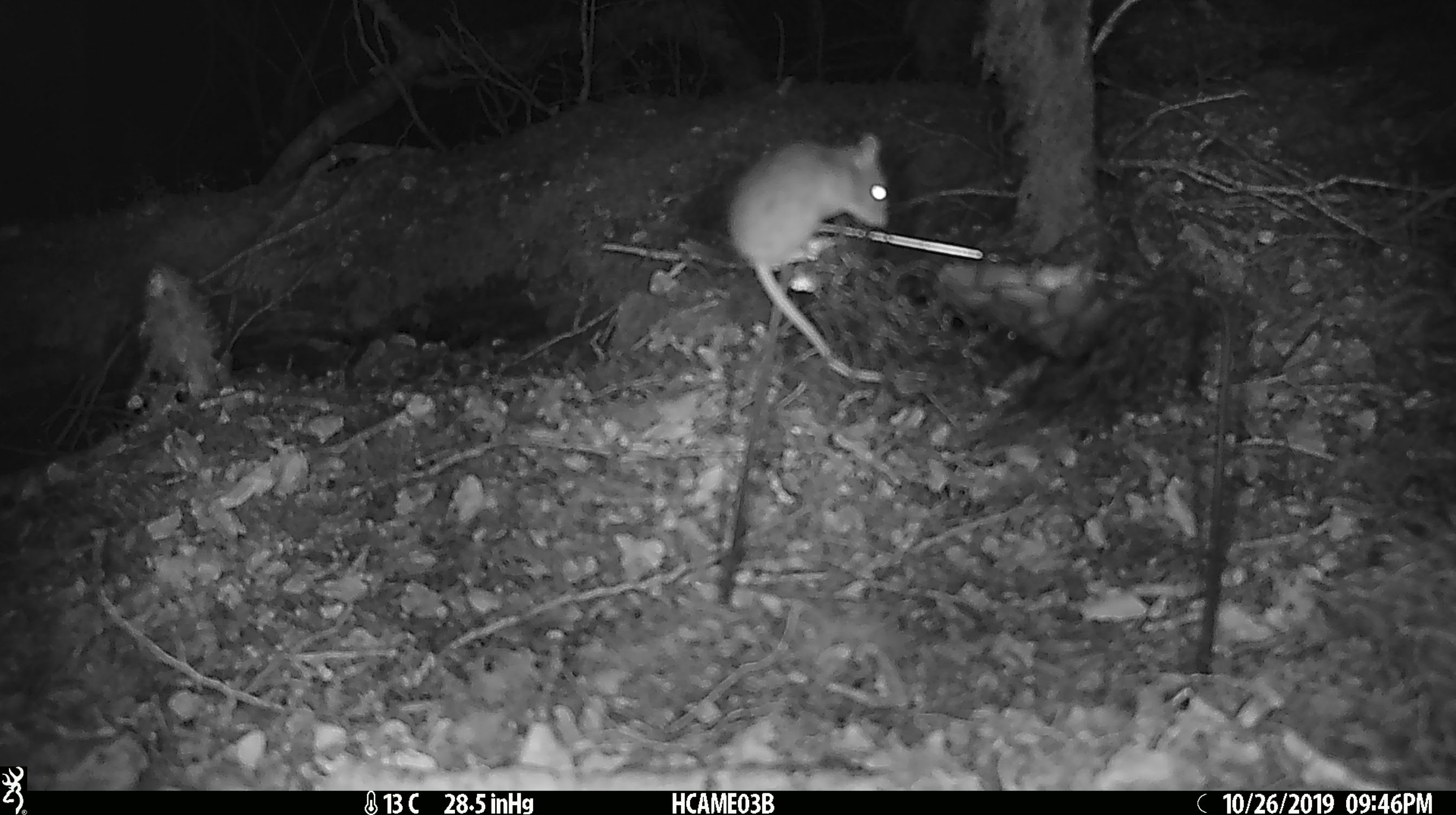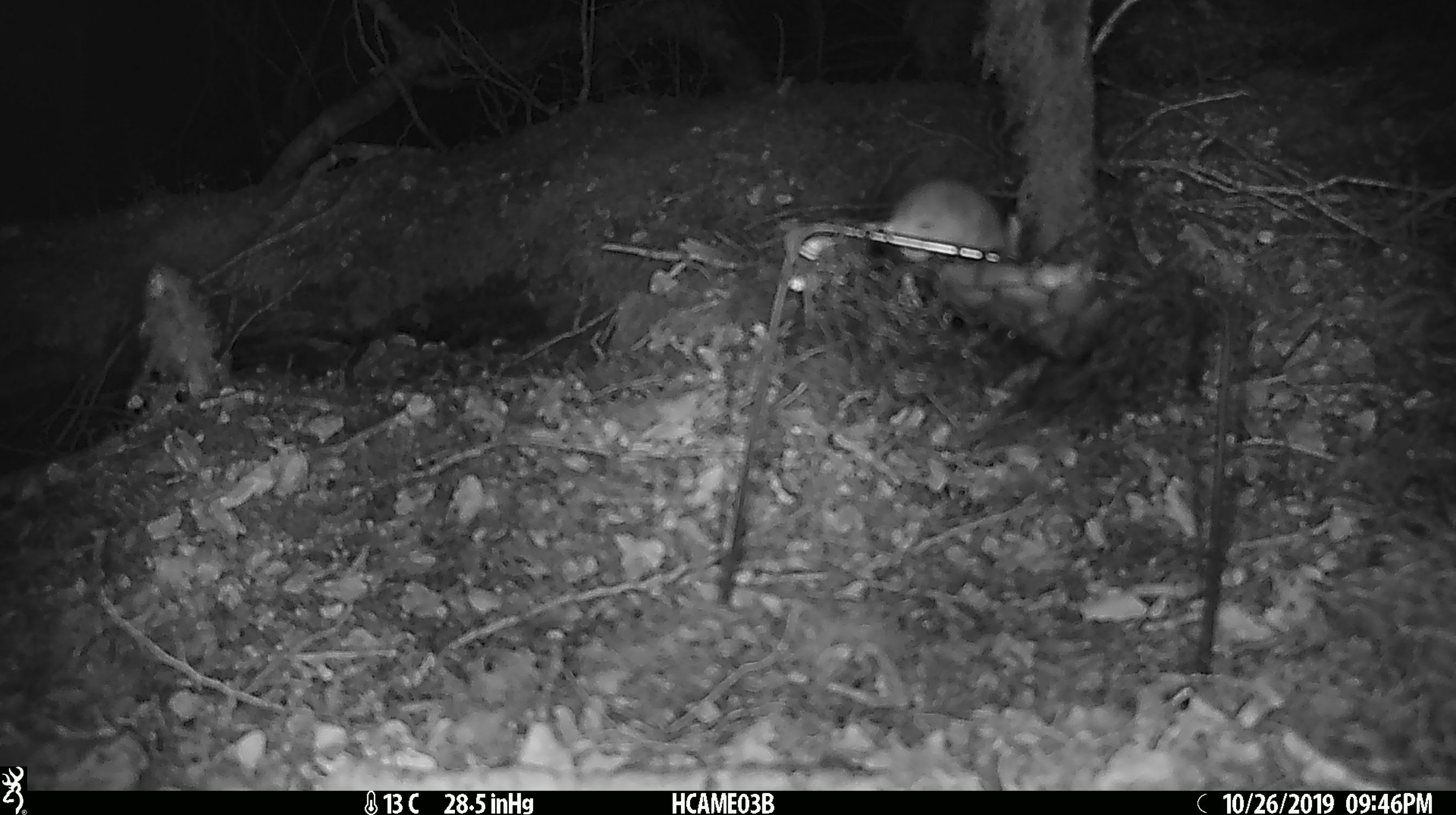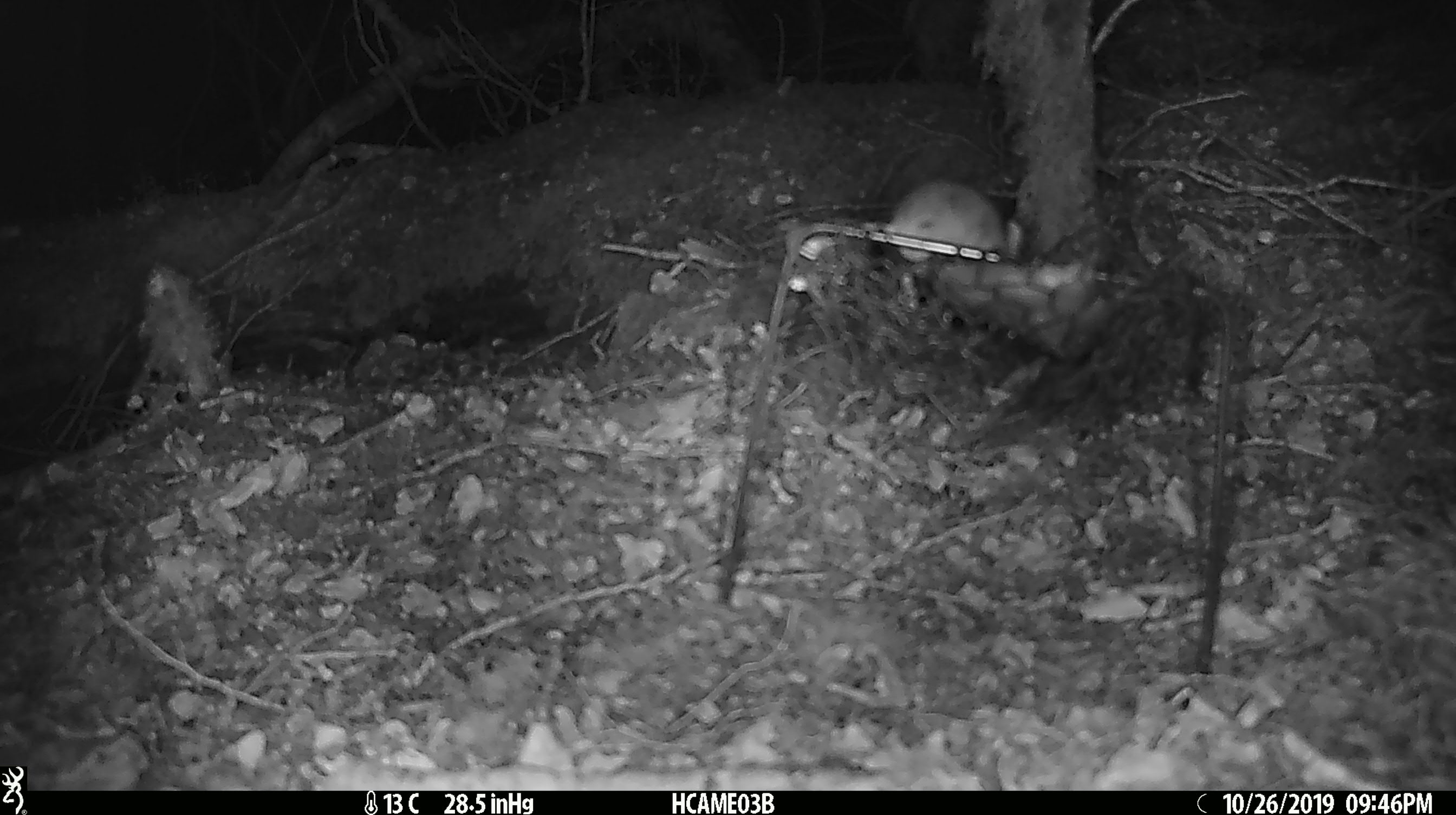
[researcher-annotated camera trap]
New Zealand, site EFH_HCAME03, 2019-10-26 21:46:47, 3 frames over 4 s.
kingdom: Animalia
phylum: Chordata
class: Mammalia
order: Rodentia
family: Muridae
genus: Mus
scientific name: Mus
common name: mouse